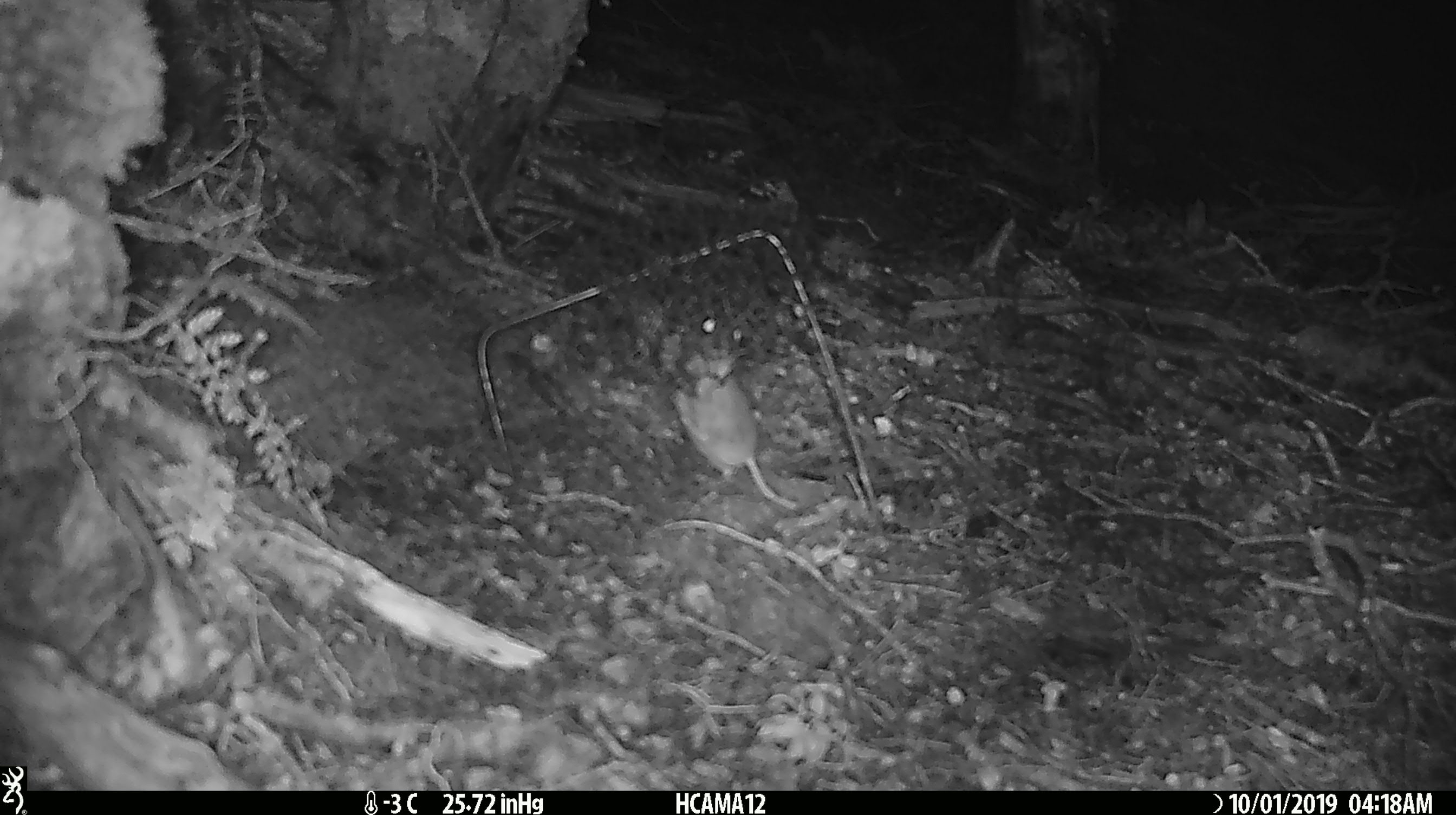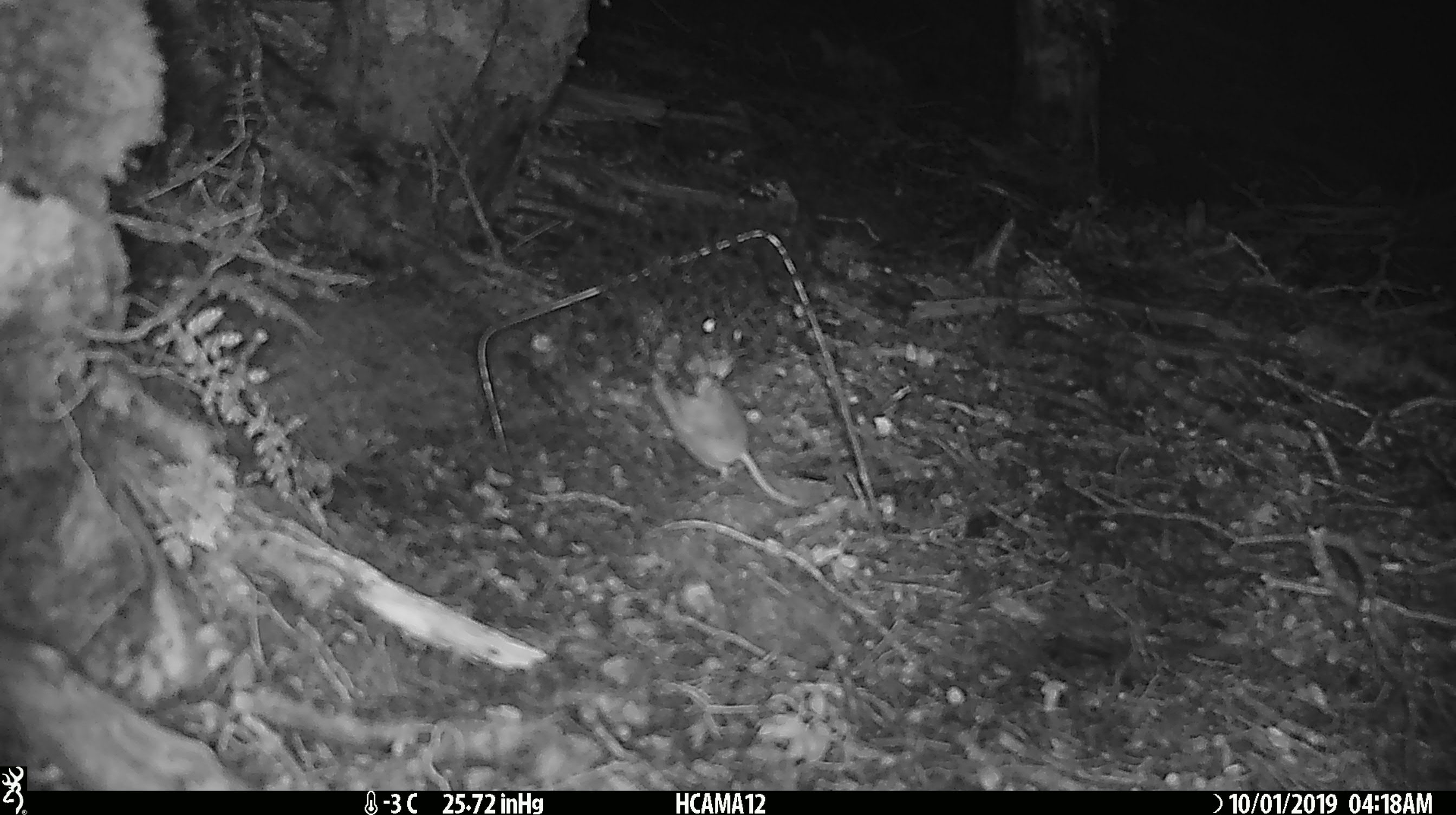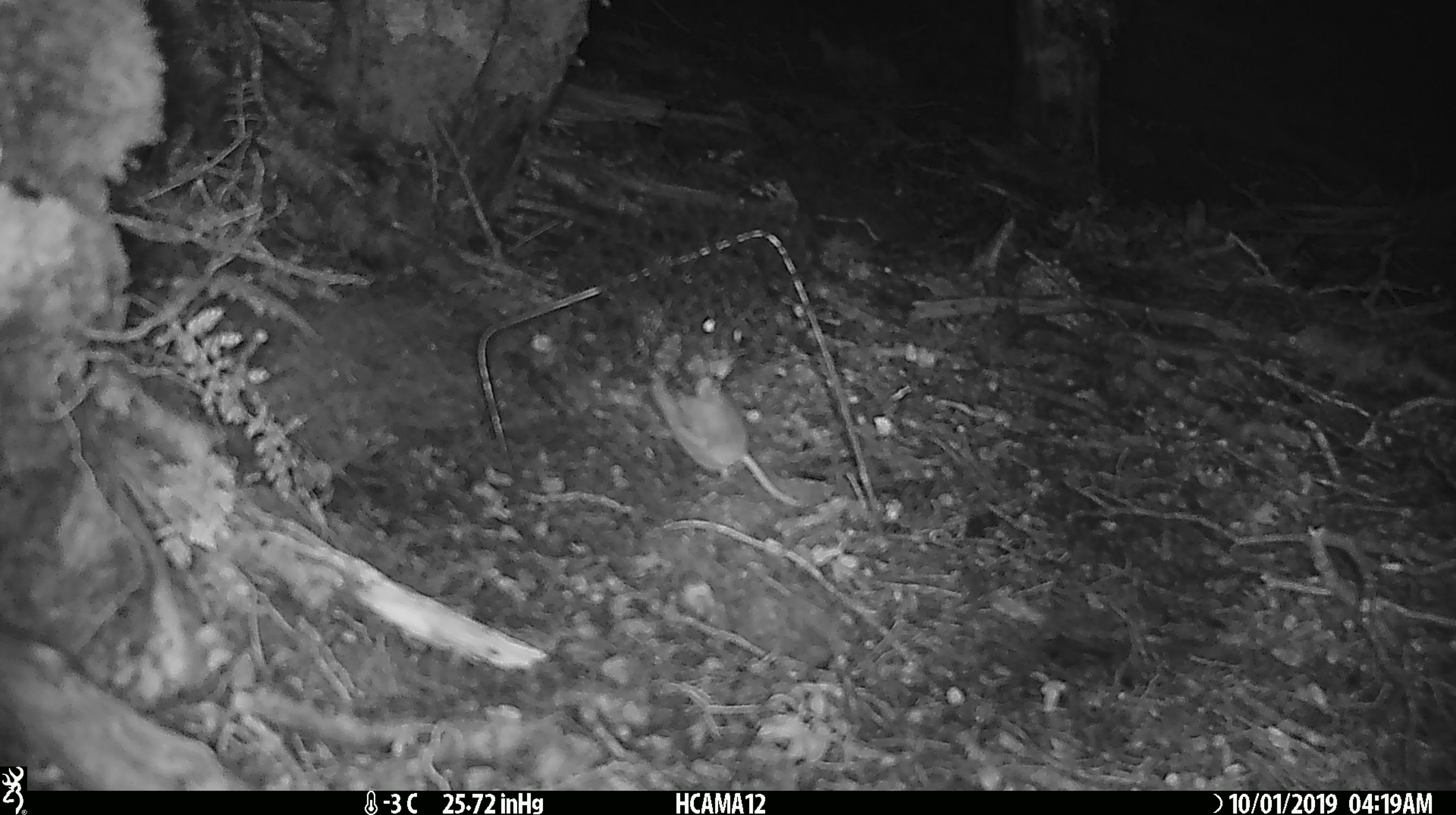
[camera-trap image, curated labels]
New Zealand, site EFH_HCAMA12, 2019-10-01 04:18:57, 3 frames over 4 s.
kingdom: Animalia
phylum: Chordata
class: Mammalia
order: Rodentia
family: Muridae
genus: Mus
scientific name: Mus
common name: mouse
Mouse (Mus).